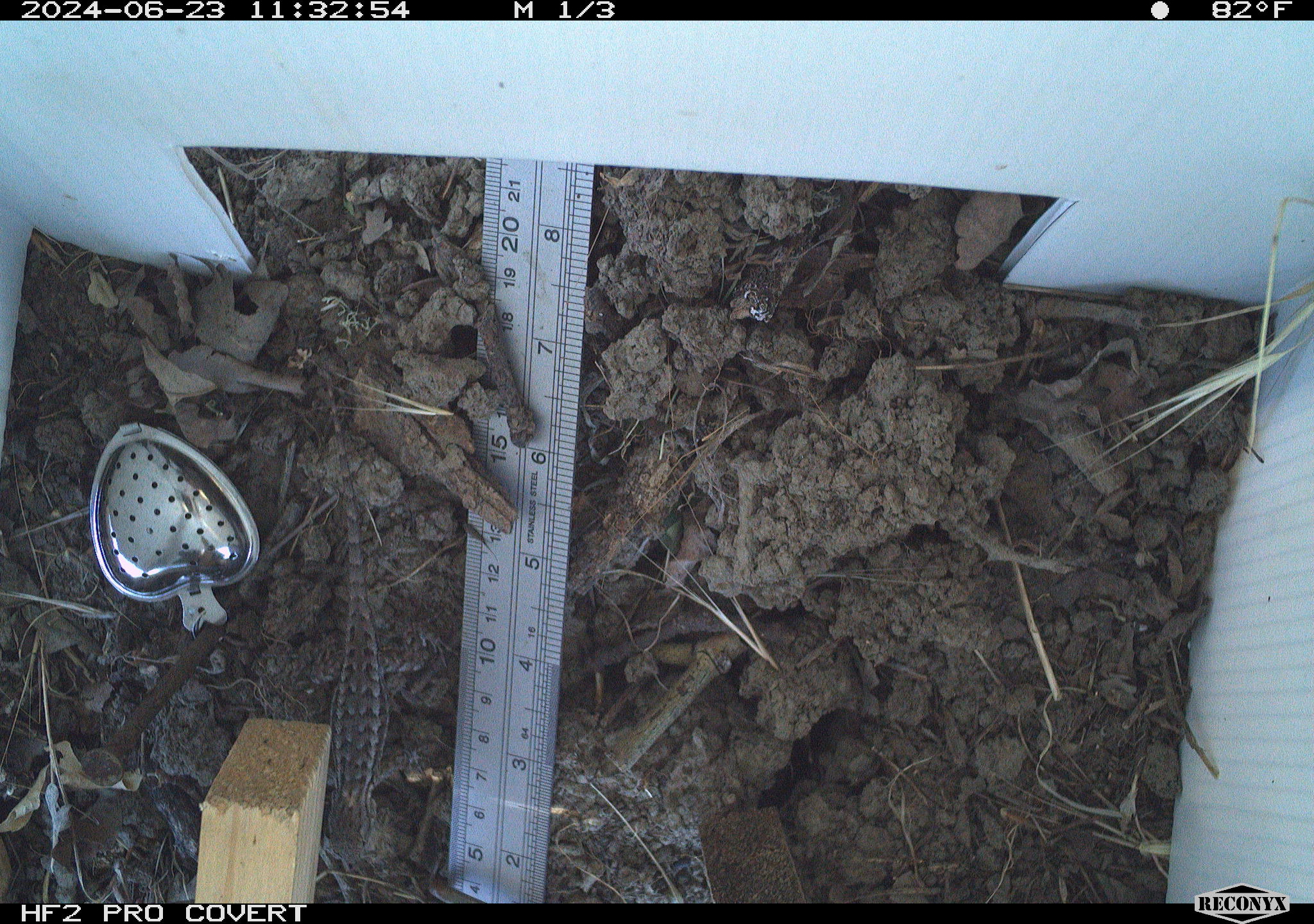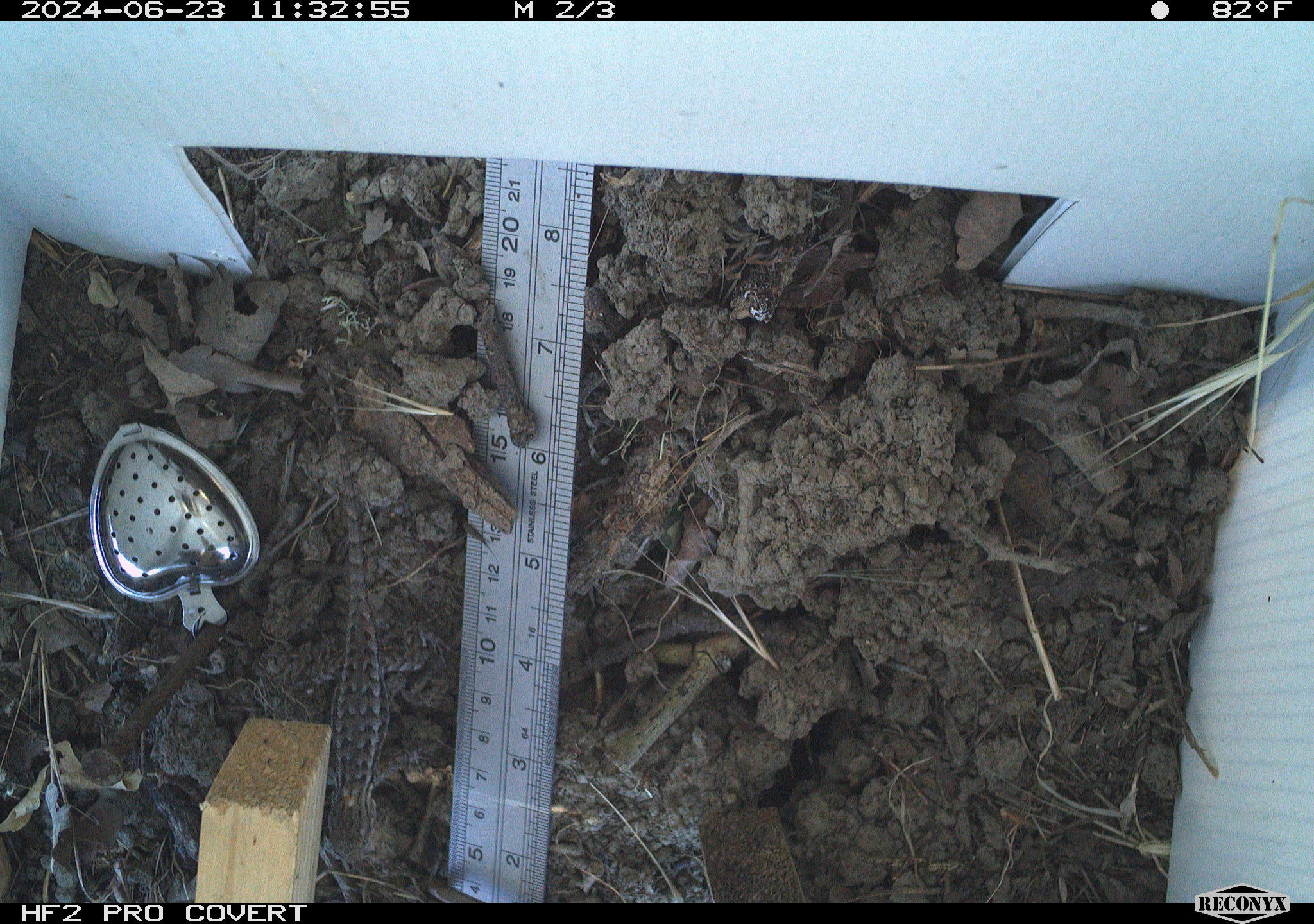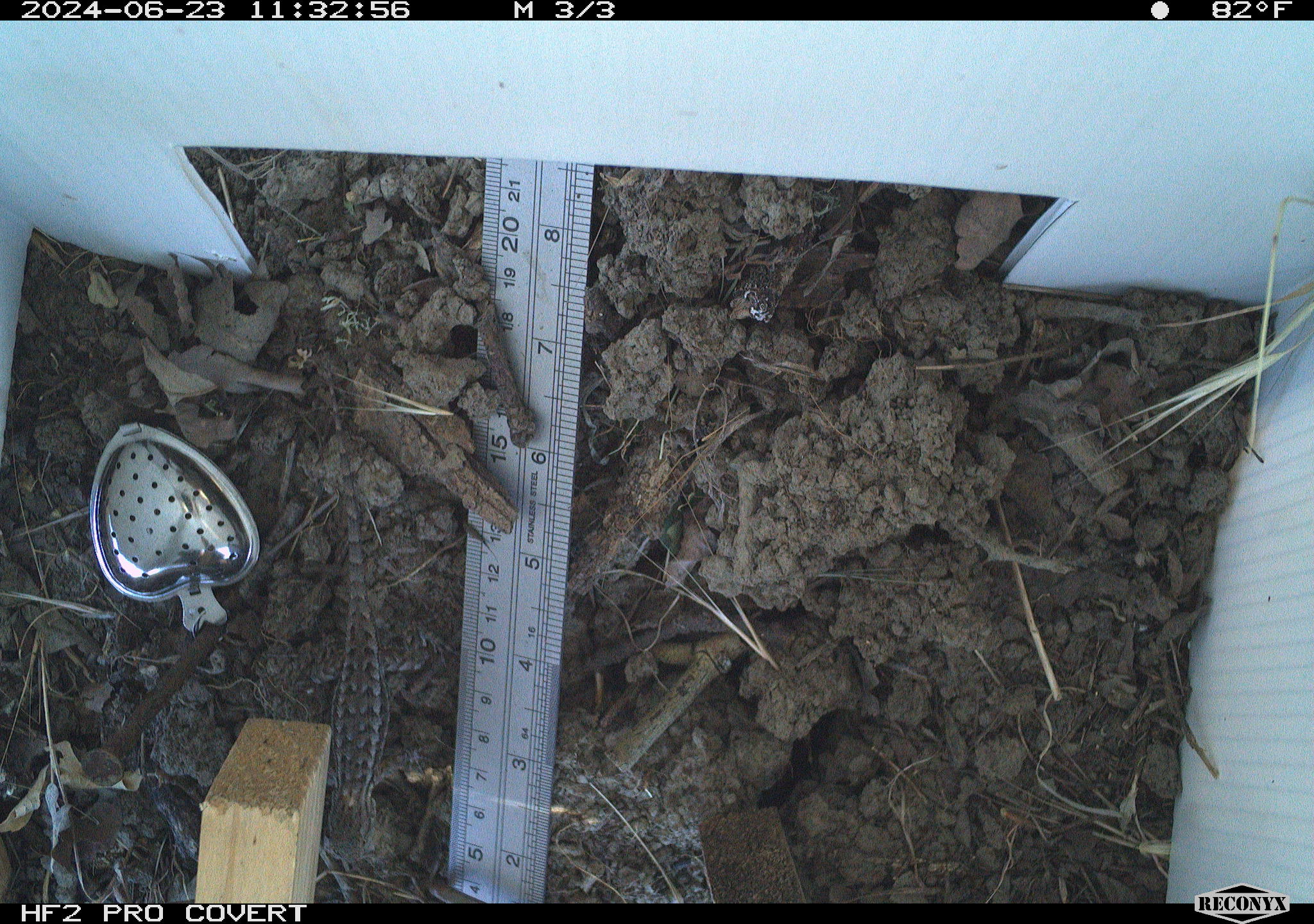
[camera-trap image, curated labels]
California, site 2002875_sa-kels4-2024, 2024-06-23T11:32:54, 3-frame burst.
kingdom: Animalia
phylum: Chordata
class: Reptilia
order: Squamata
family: Phrynosomatidae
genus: Sceloporus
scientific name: Sceloporus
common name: spiny lizards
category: sceloporus species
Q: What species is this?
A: Sceloporus species (spiny lizards) (Sceloporus).